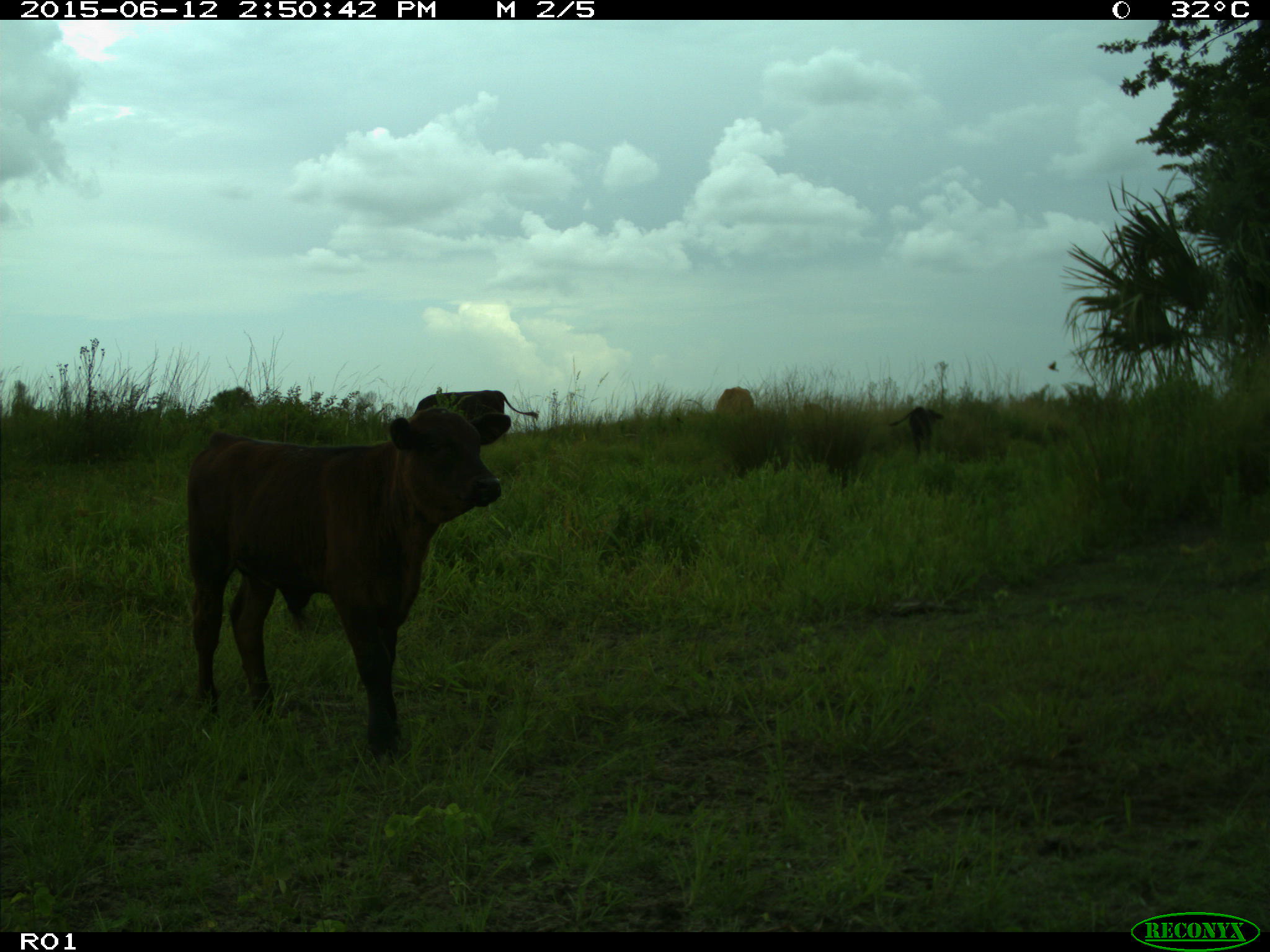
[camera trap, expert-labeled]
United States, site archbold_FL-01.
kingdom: Animalia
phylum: Chordata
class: Mammalia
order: Artiodactyla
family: Bovidae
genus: Bos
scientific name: Bos taurus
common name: domestic cow